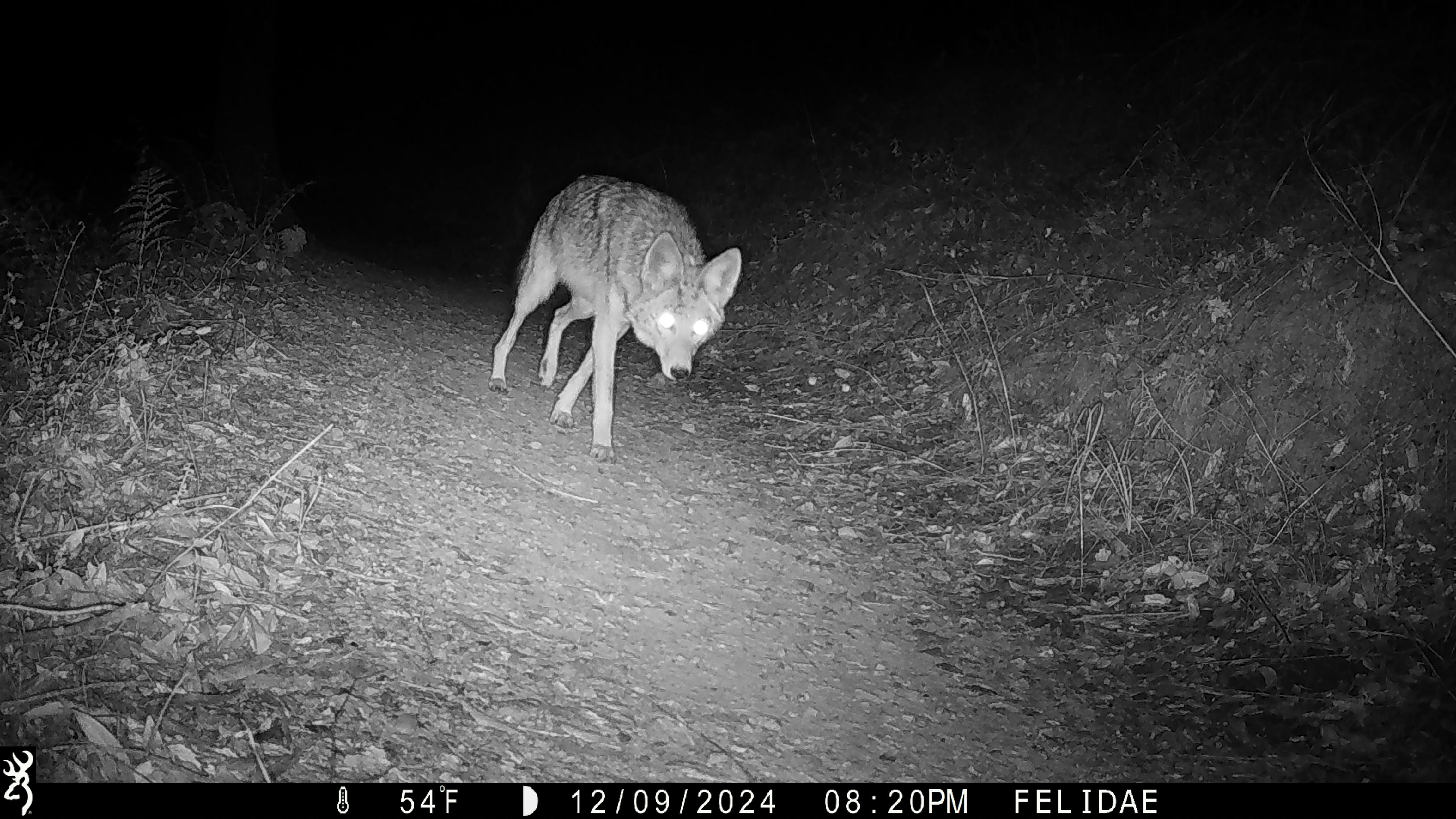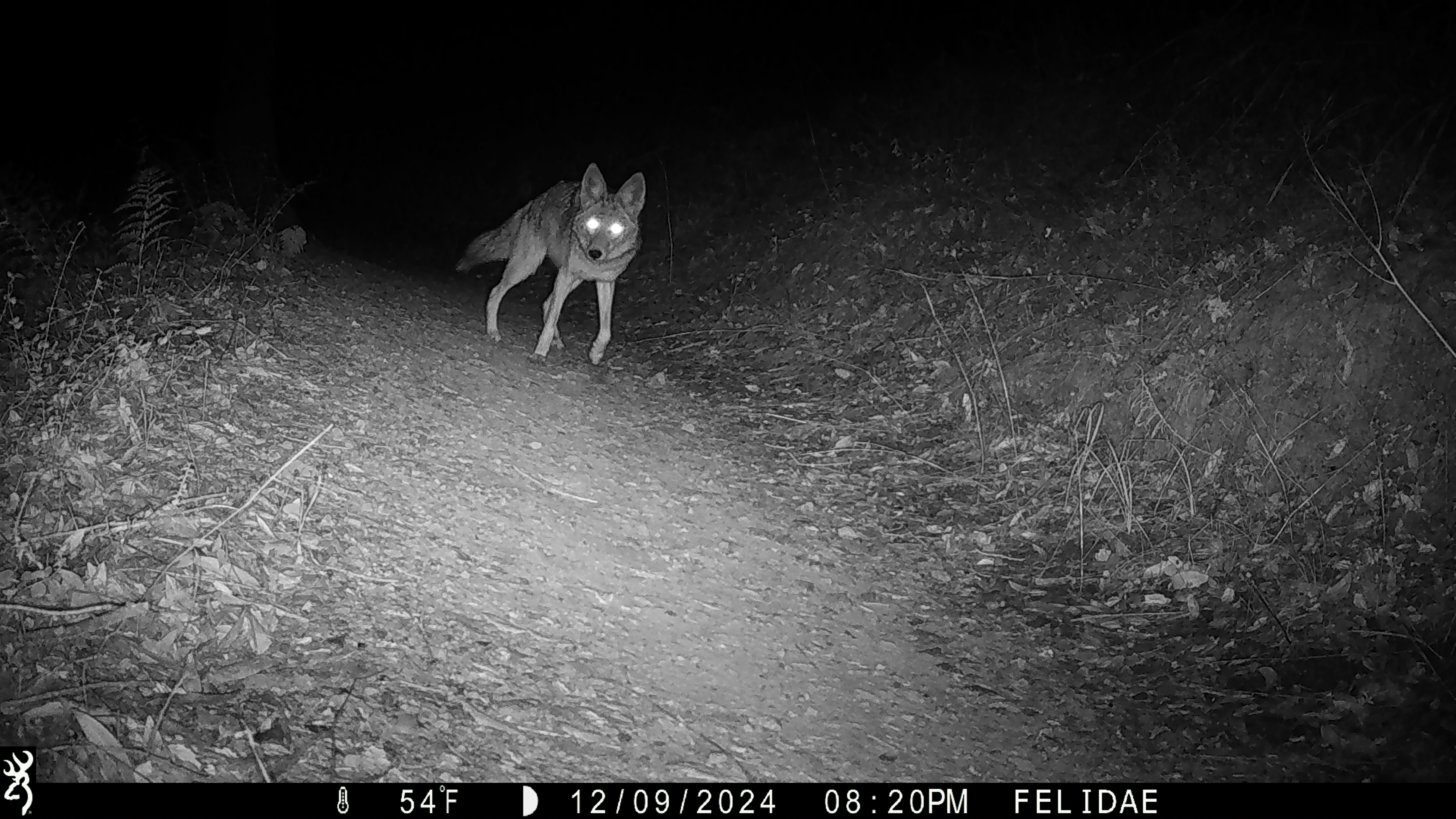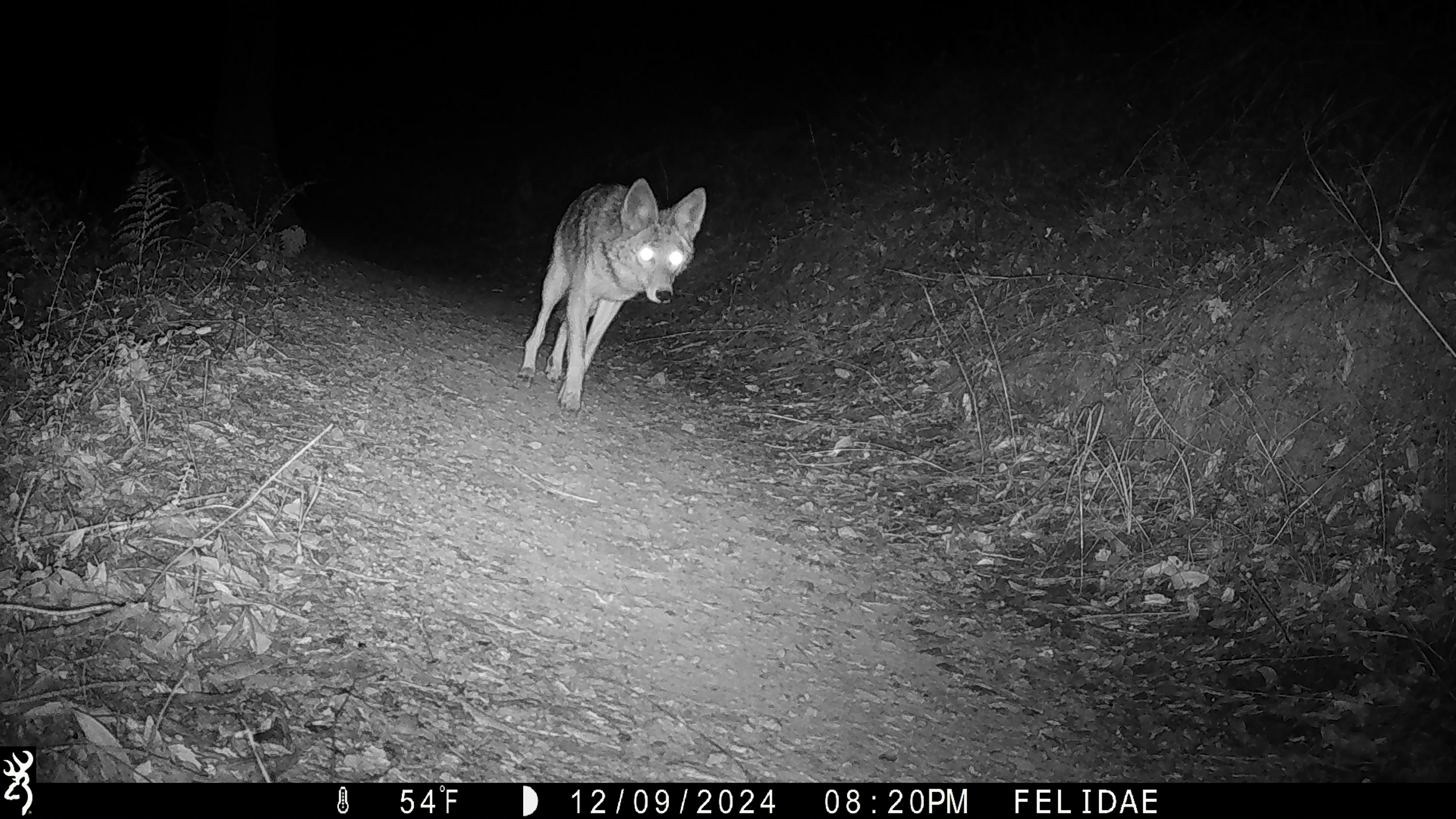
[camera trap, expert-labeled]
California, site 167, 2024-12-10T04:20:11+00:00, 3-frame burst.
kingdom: Animalia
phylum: Chordata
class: Mammalia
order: Carnivora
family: Canidae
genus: Canis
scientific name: Canis latrans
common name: coyote